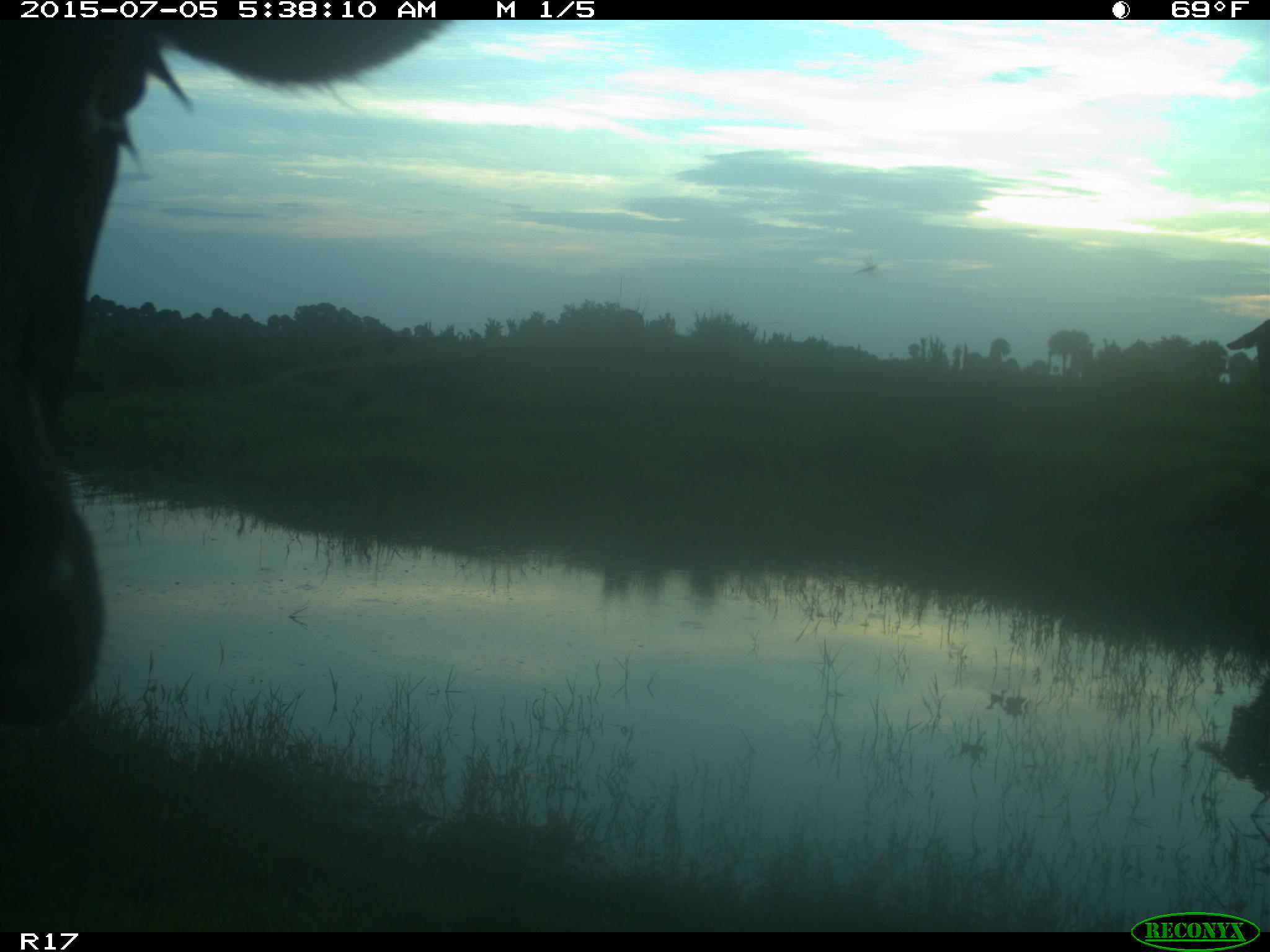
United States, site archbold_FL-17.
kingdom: Animalia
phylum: Chordata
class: Mammalia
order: Artiodactyla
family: Bovidae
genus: Bos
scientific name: Bos taurus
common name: domestic cow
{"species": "Bos taurus (domestic cow)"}